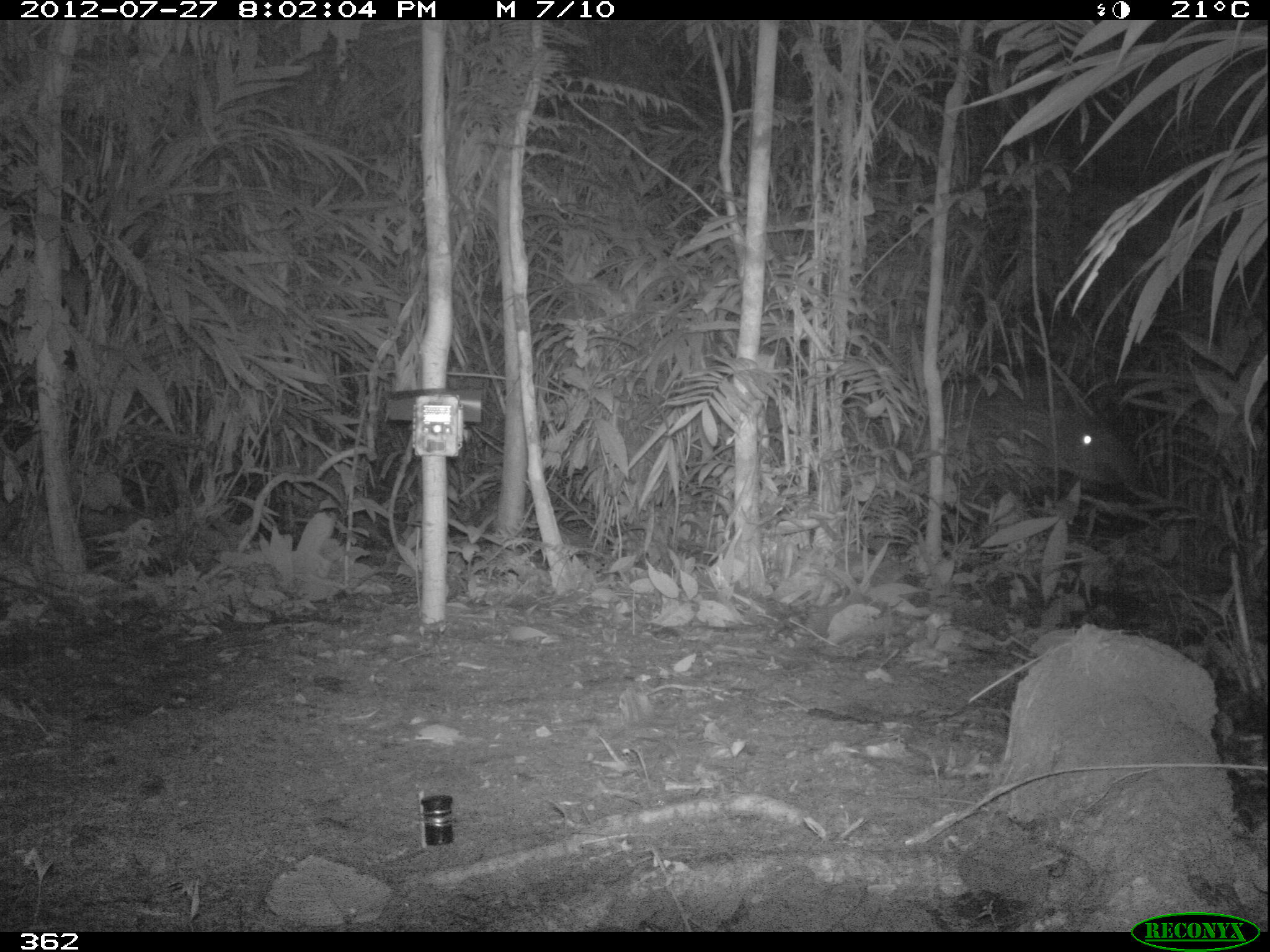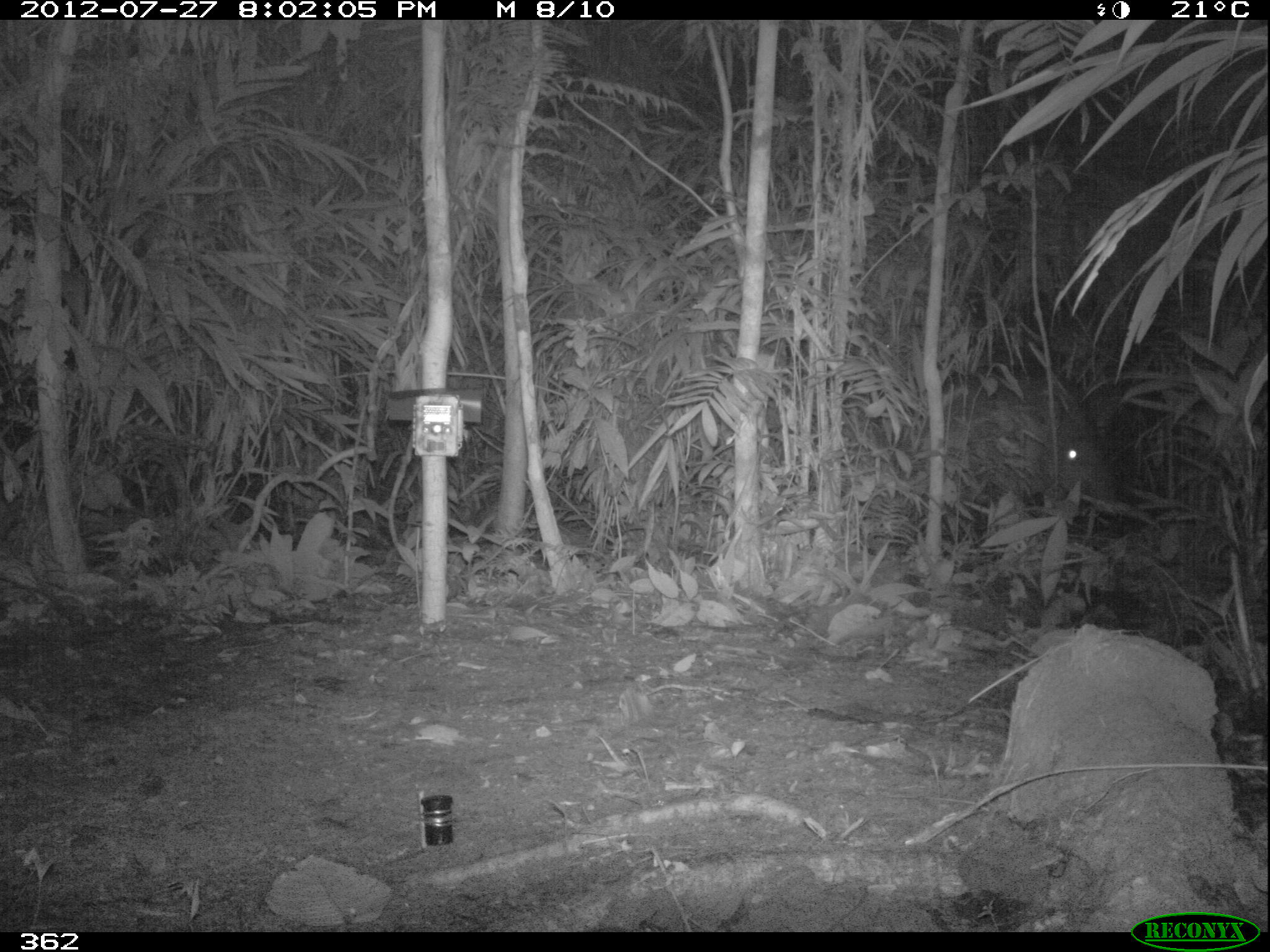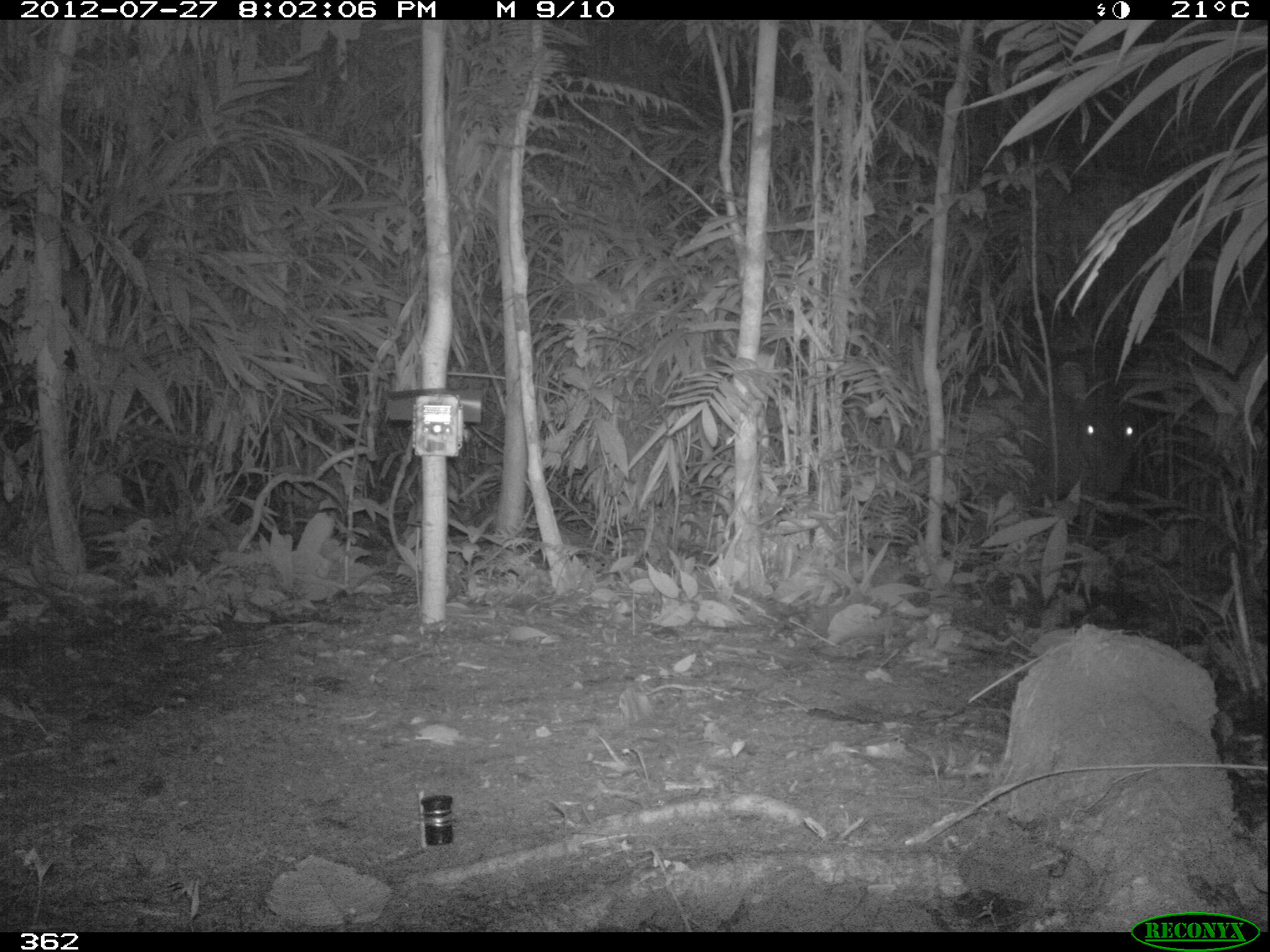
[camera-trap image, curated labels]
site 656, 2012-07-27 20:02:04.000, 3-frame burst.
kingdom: Animalia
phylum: Chordata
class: Mammalia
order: Perissodactyla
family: Tapiridae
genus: Tapirus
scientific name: Tapirus terrestris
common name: south american tapir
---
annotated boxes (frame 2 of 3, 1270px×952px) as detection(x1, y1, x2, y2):
tapirus terrestris: detection(948, 357, 1138, 541)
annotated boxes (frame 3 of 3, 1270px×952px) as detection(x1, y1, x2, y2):
tapirus terrestris: detection(987, 386, 1149, 501)